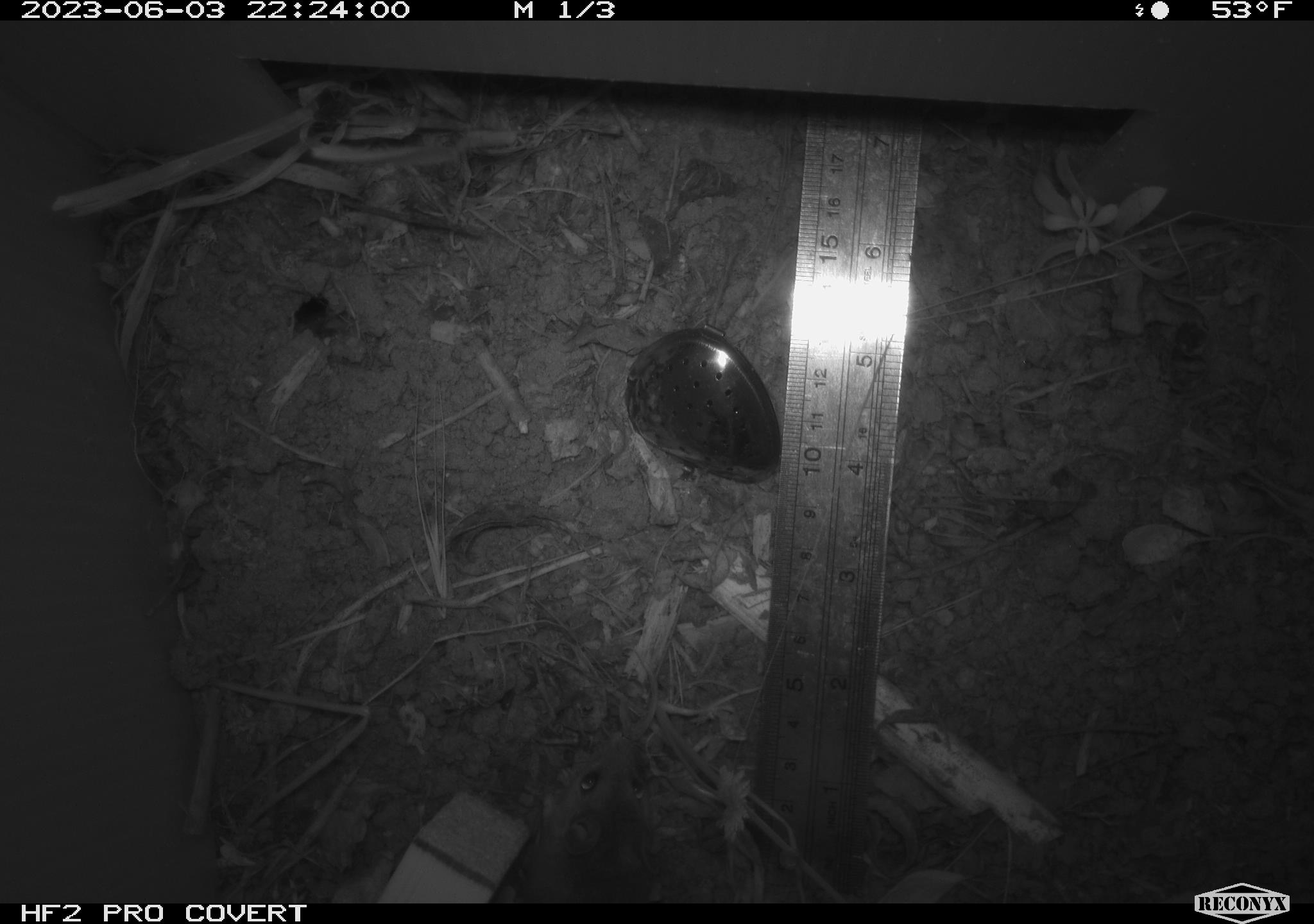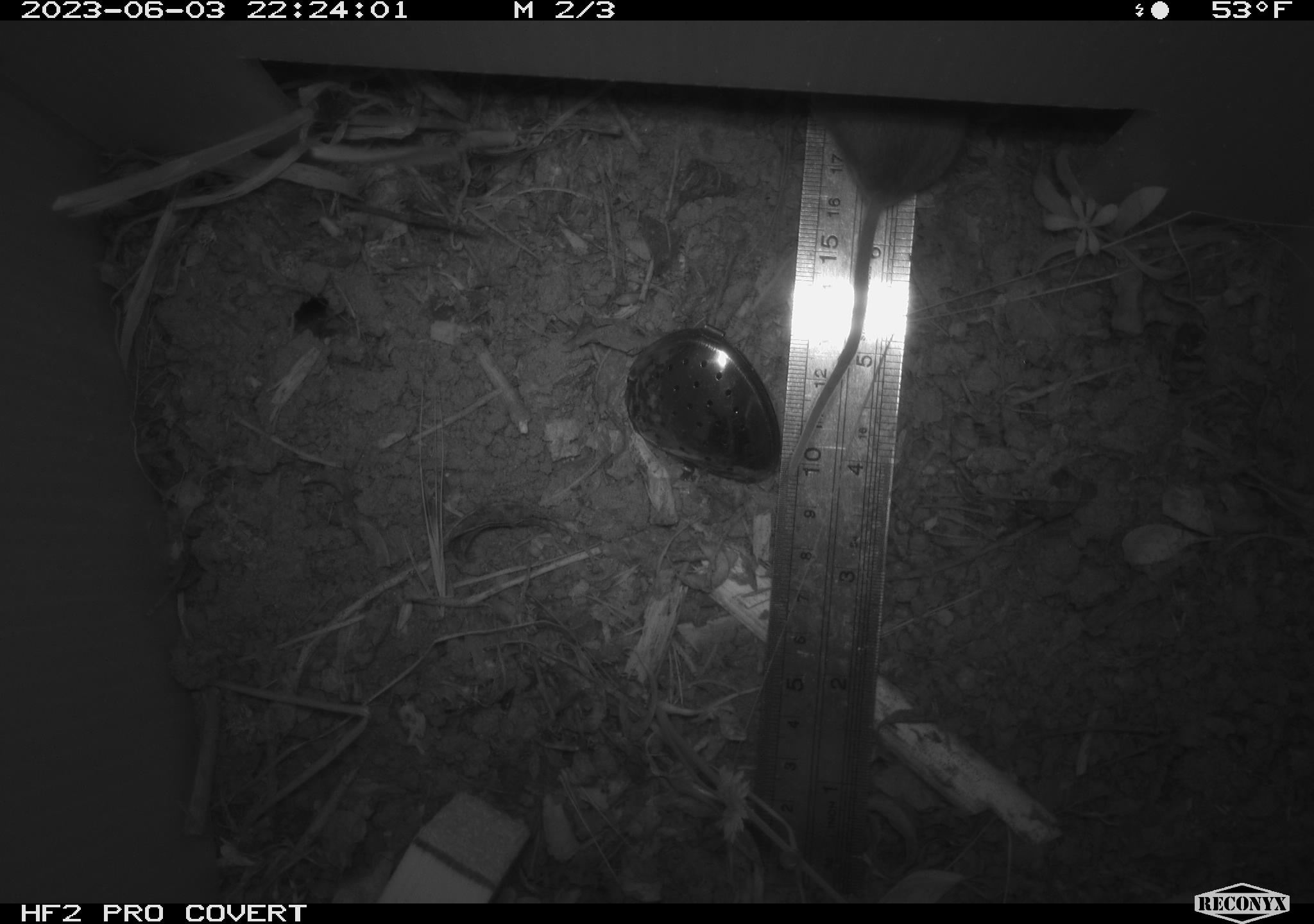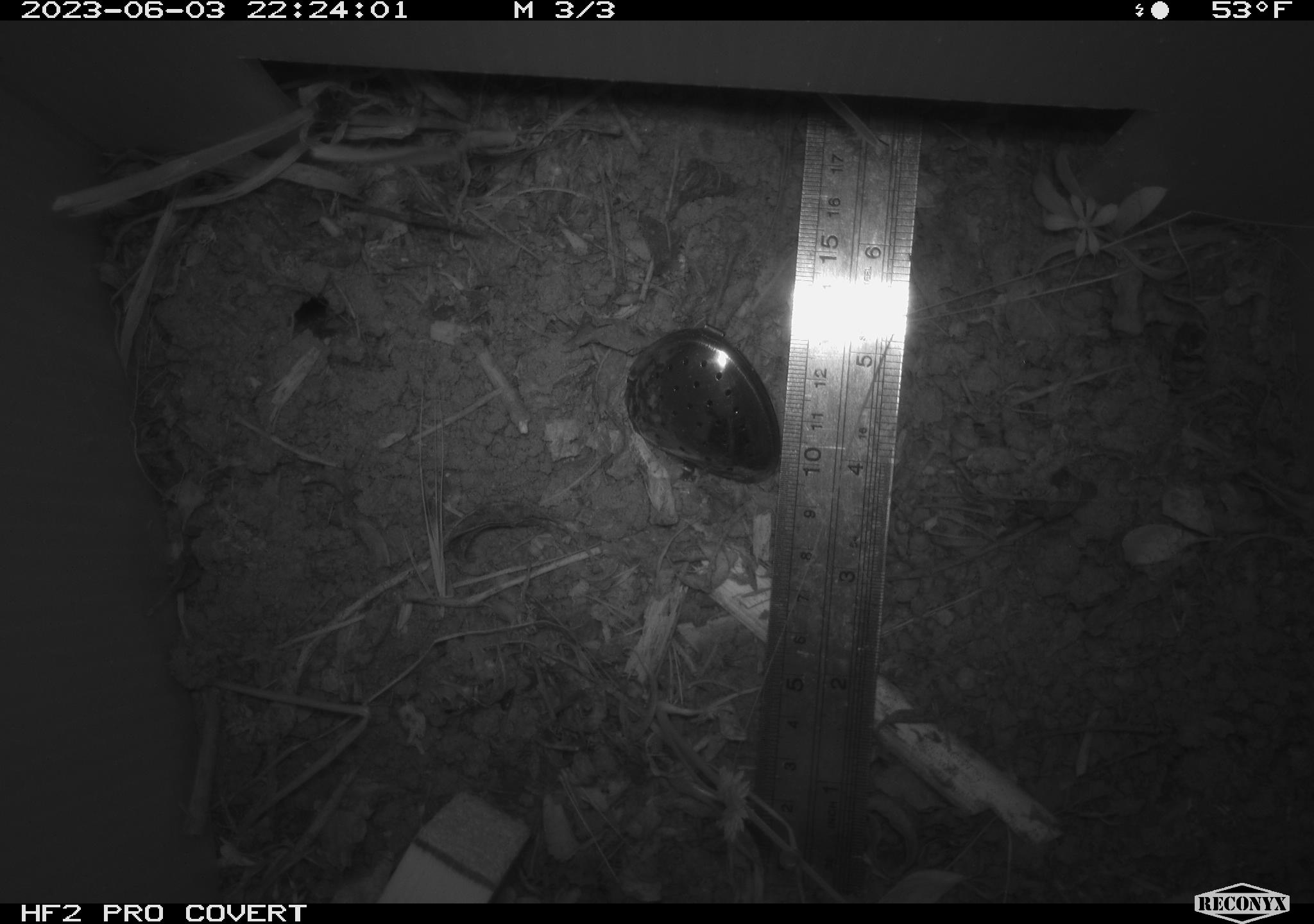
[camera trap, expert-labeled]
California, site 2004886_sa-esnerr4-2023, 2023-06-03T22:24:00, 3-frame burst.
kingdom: Animalia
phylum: Chordata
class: Mammalia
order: Rodentia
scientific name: Rodentia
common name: mouse species